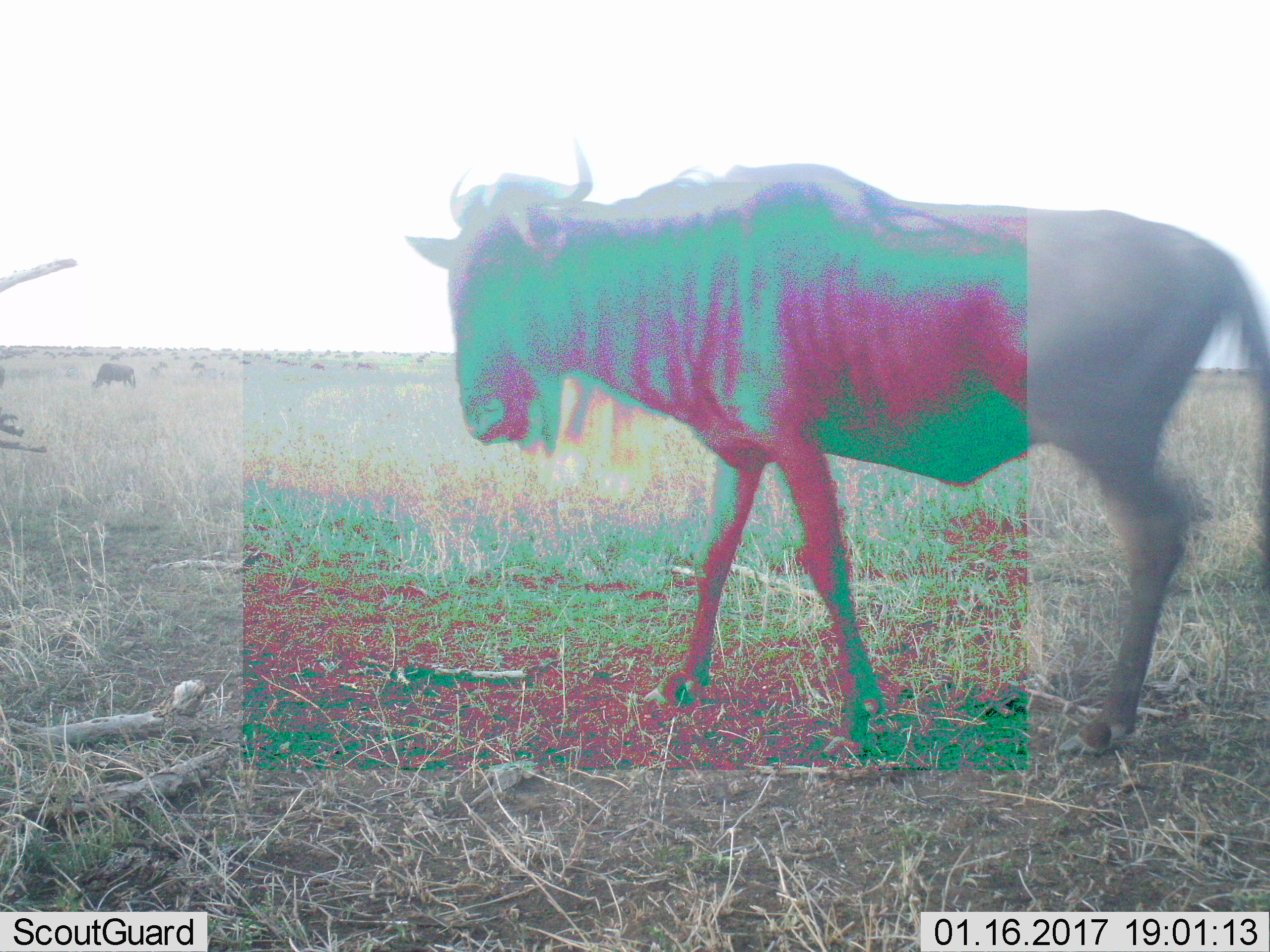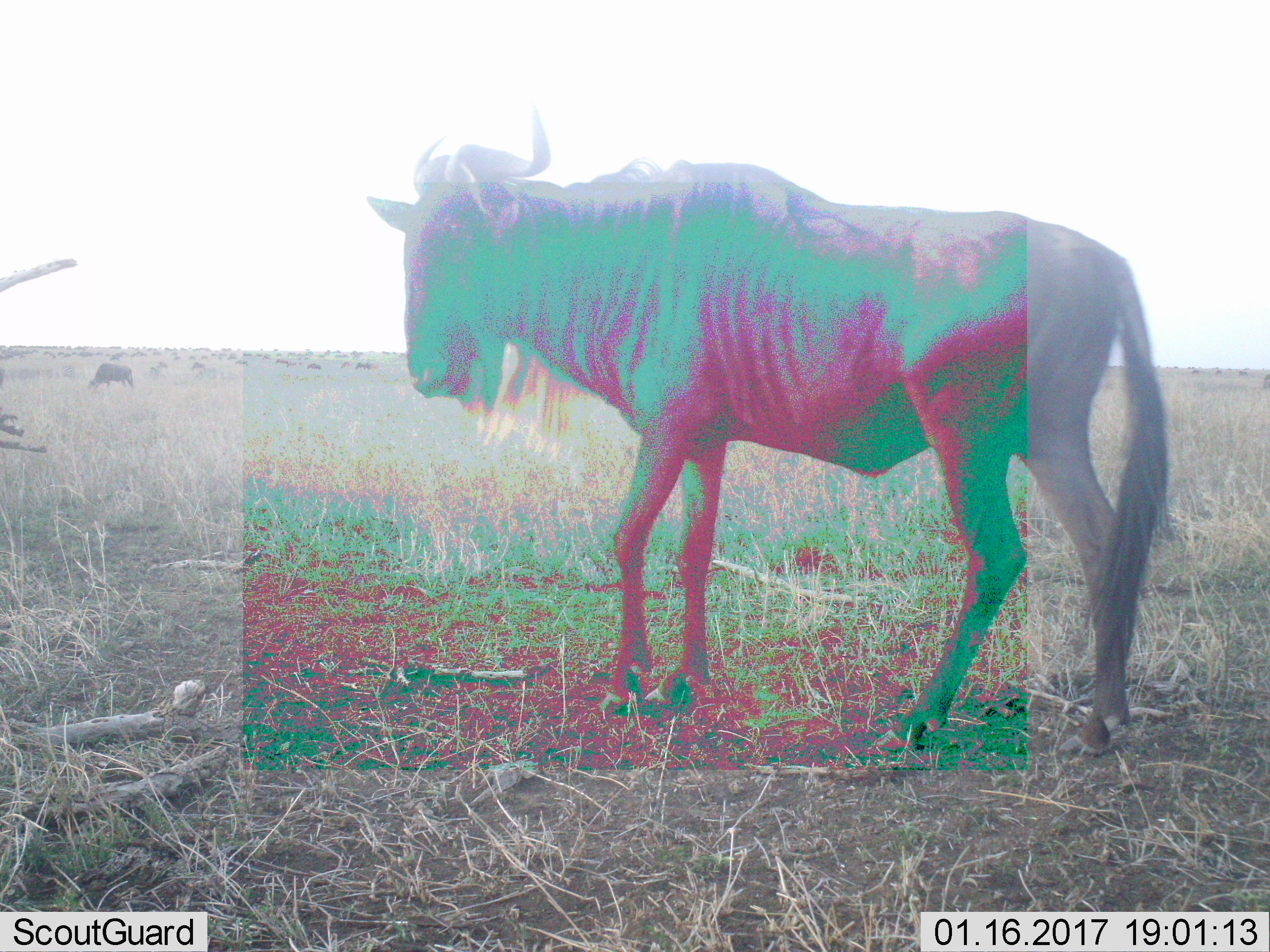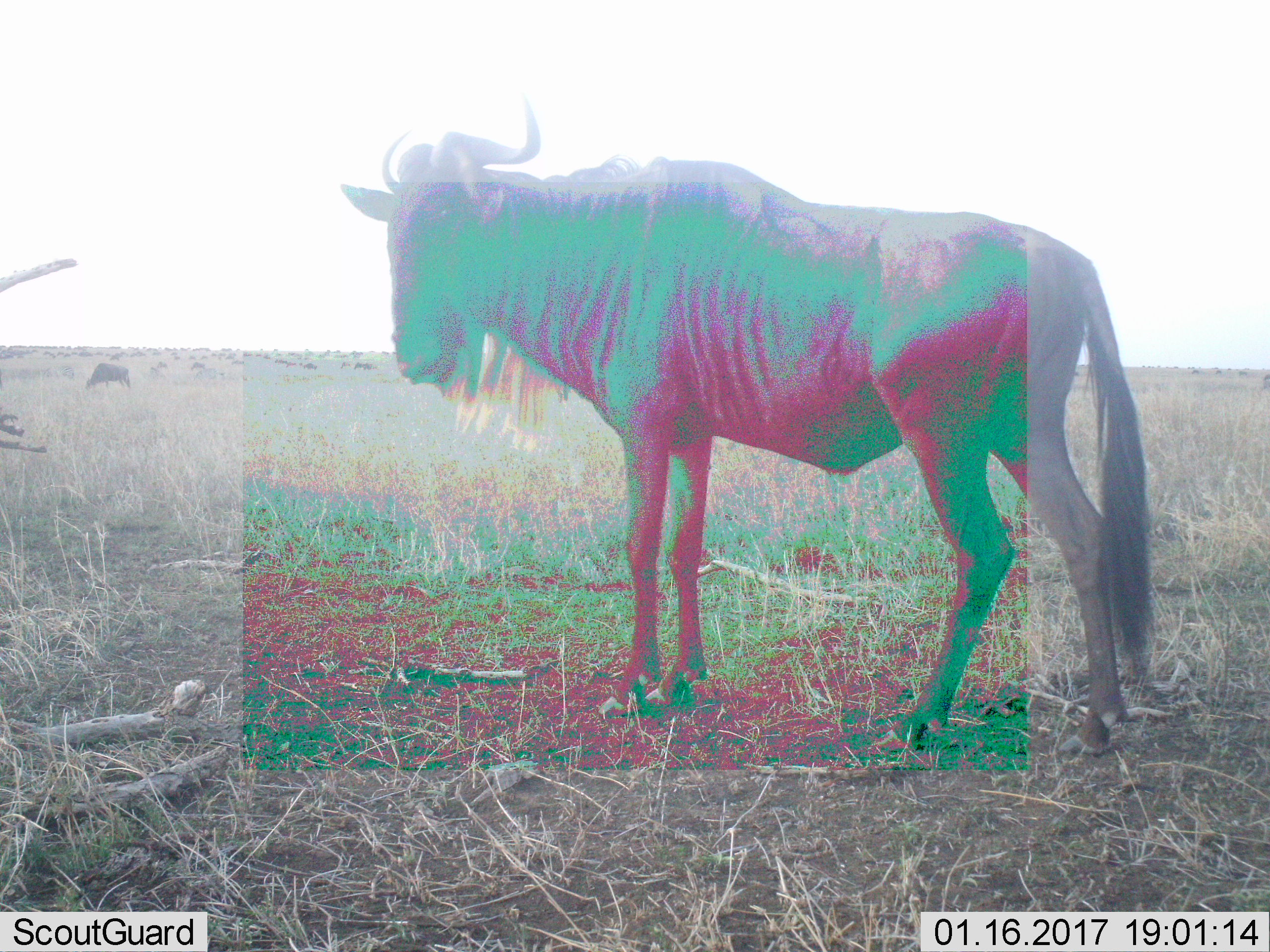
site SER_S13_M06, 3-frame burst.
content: unidentified animal